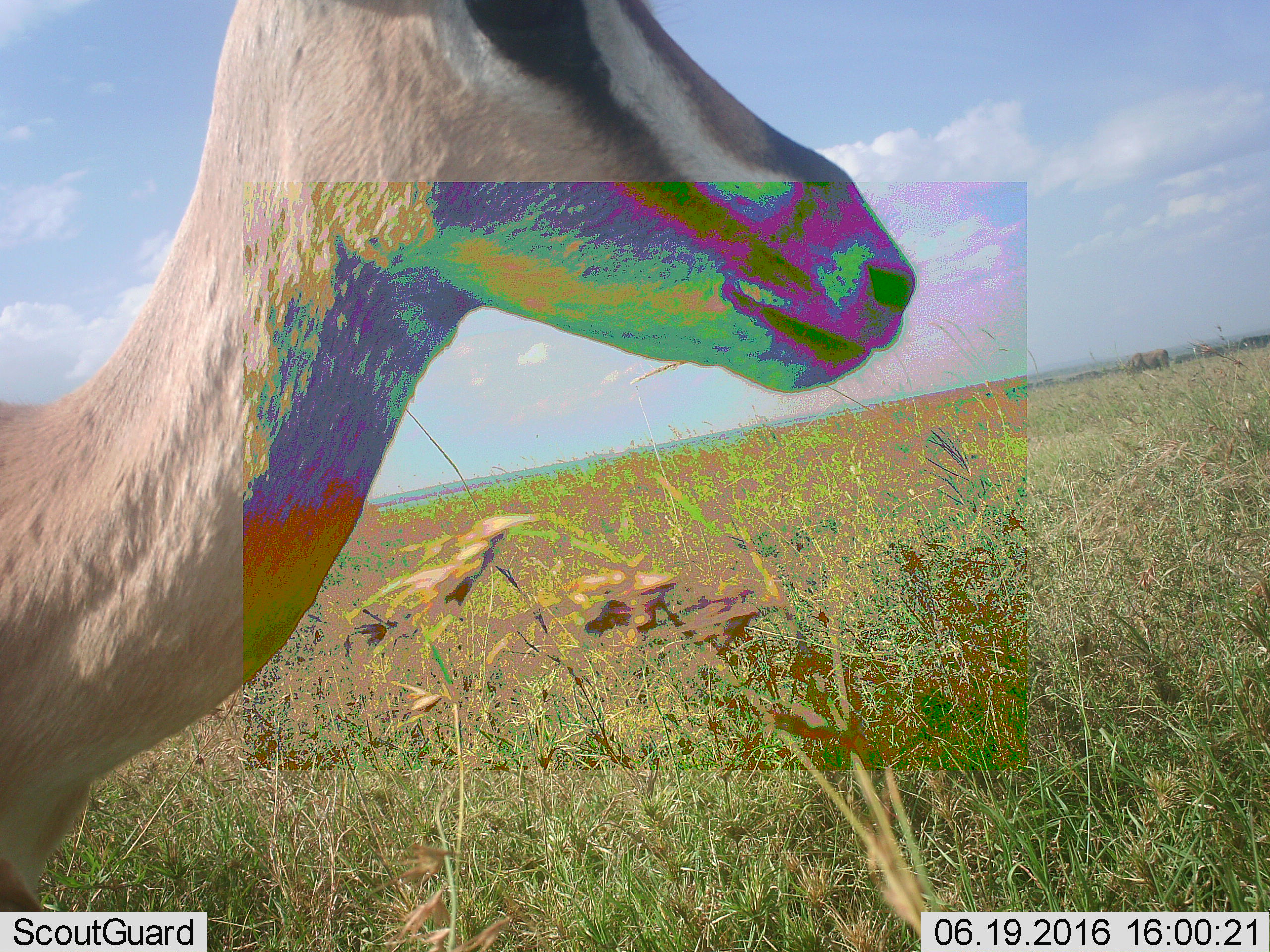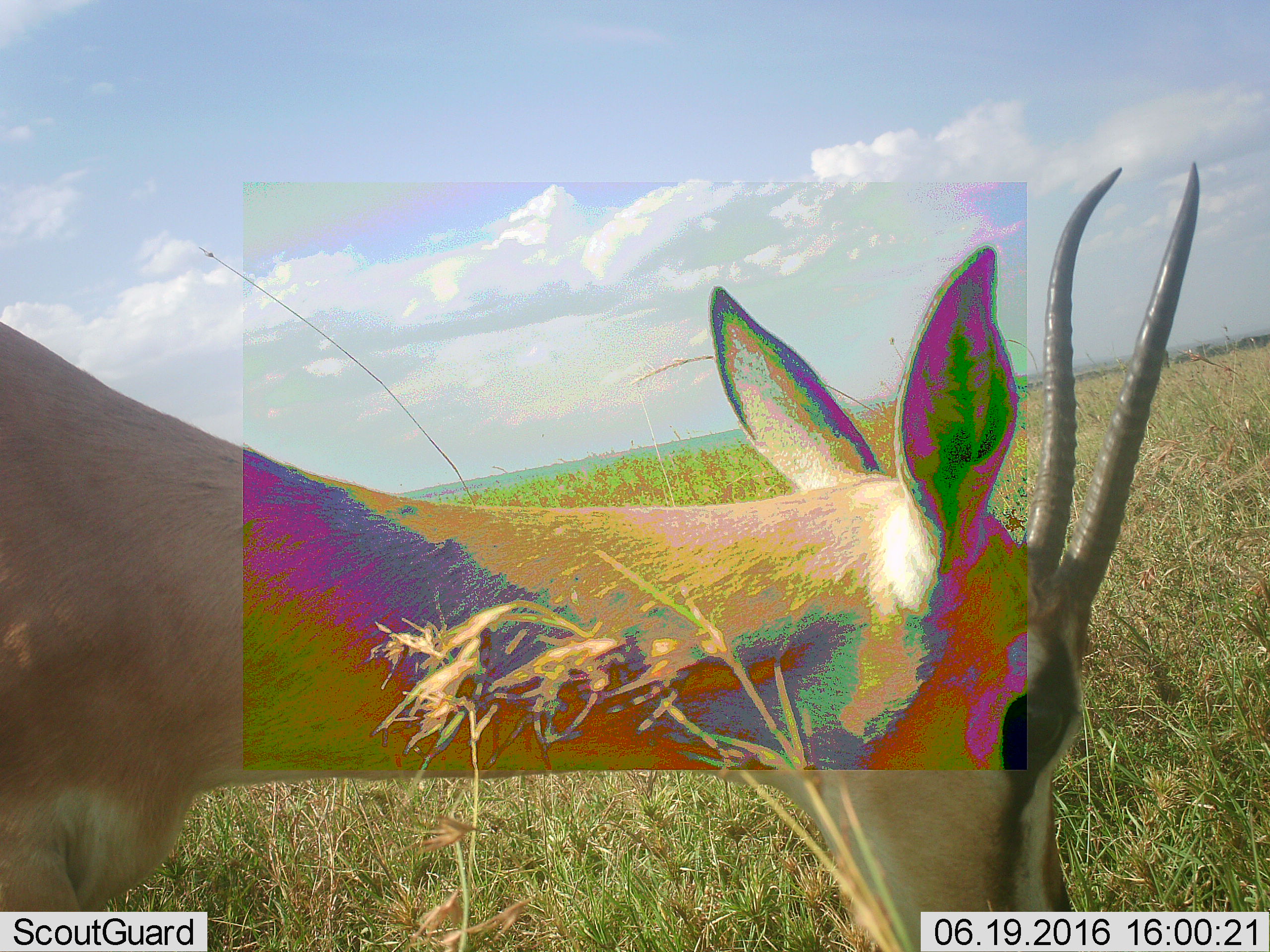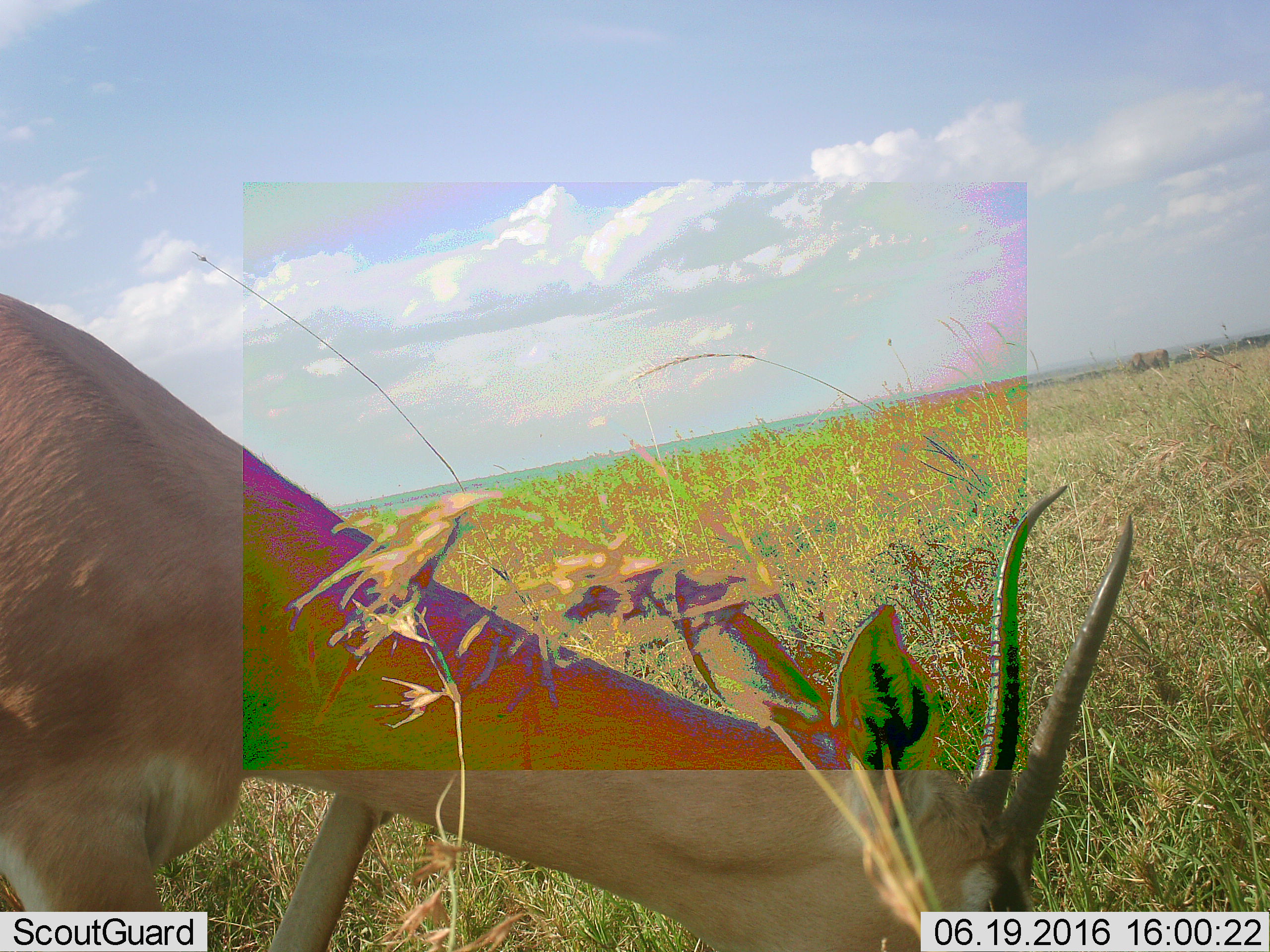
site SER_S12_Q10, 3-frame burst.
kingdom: Animalia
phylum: Chordata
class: Mammalia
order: Artiodactyla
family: Bovidae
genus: Eudorcas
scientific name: Eudorcas thomsonii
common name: thomson's gazelle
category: gazellethomsons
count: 1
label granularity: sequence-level